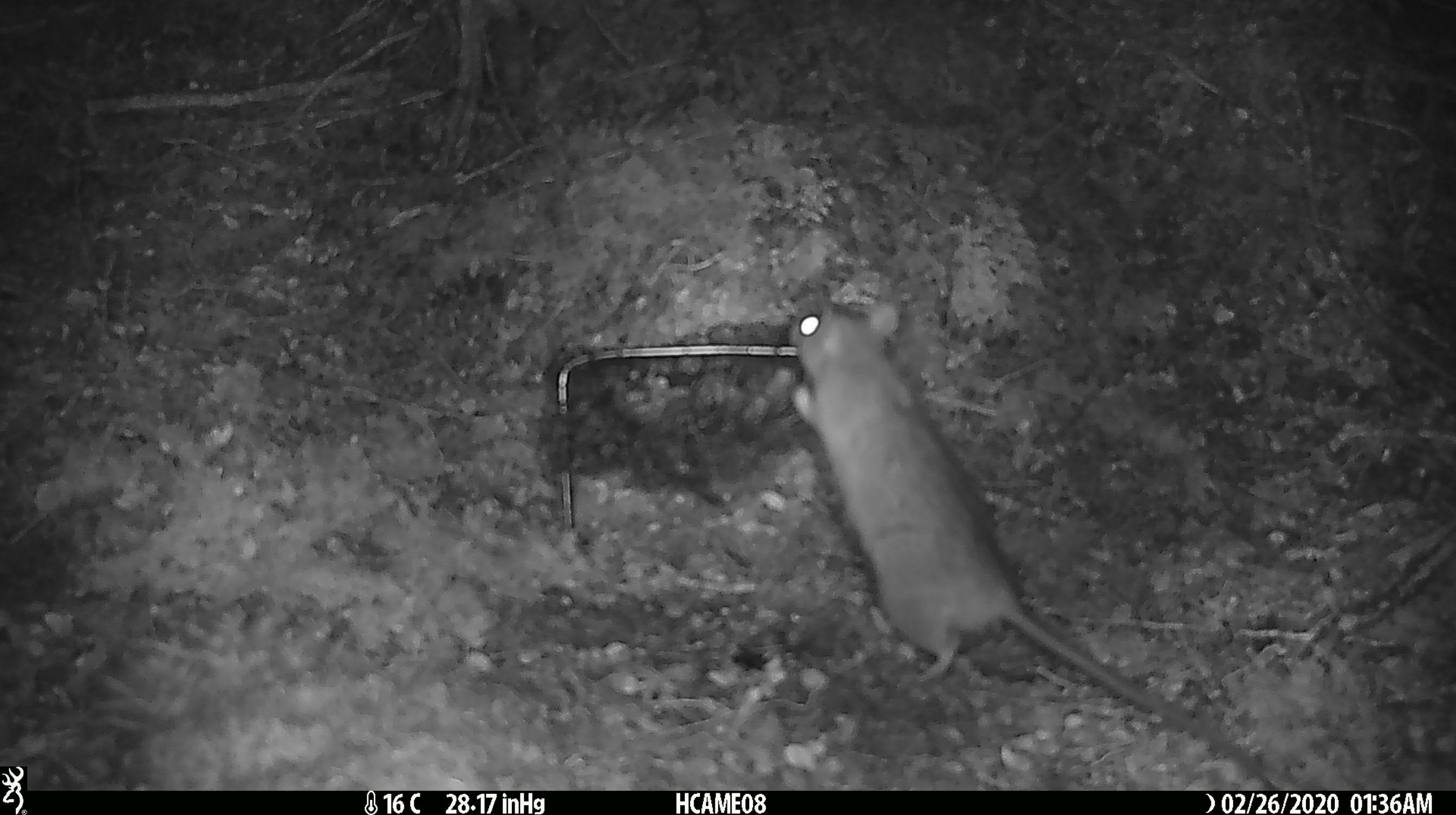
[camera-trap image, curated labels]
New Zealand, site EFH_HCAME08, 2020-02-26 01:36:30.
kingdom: Animalia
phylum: Chordata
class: Mammalia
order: Rodentia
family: Muridae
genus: Rattus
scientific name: Rattus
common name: rat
Rat (Rattus).